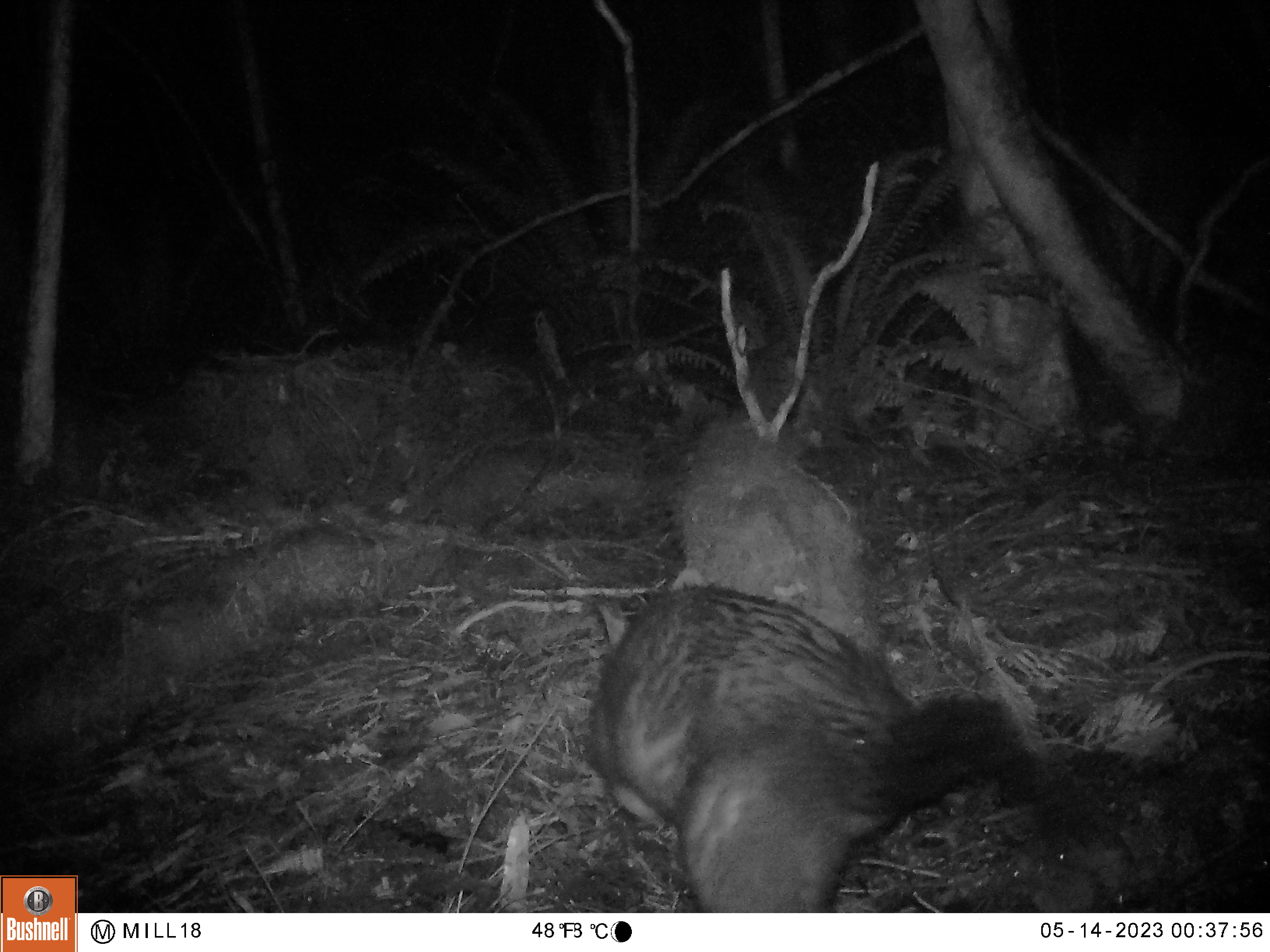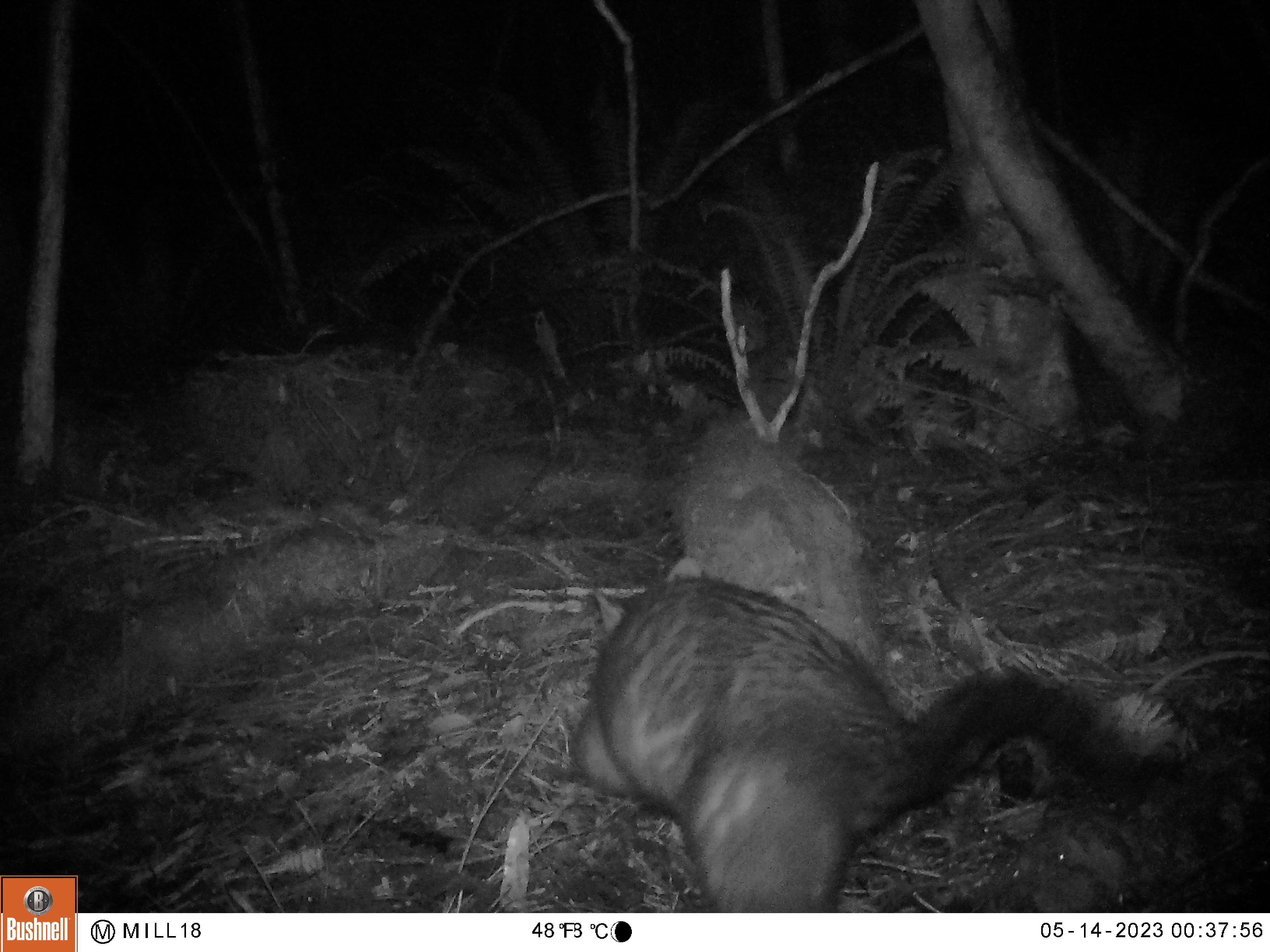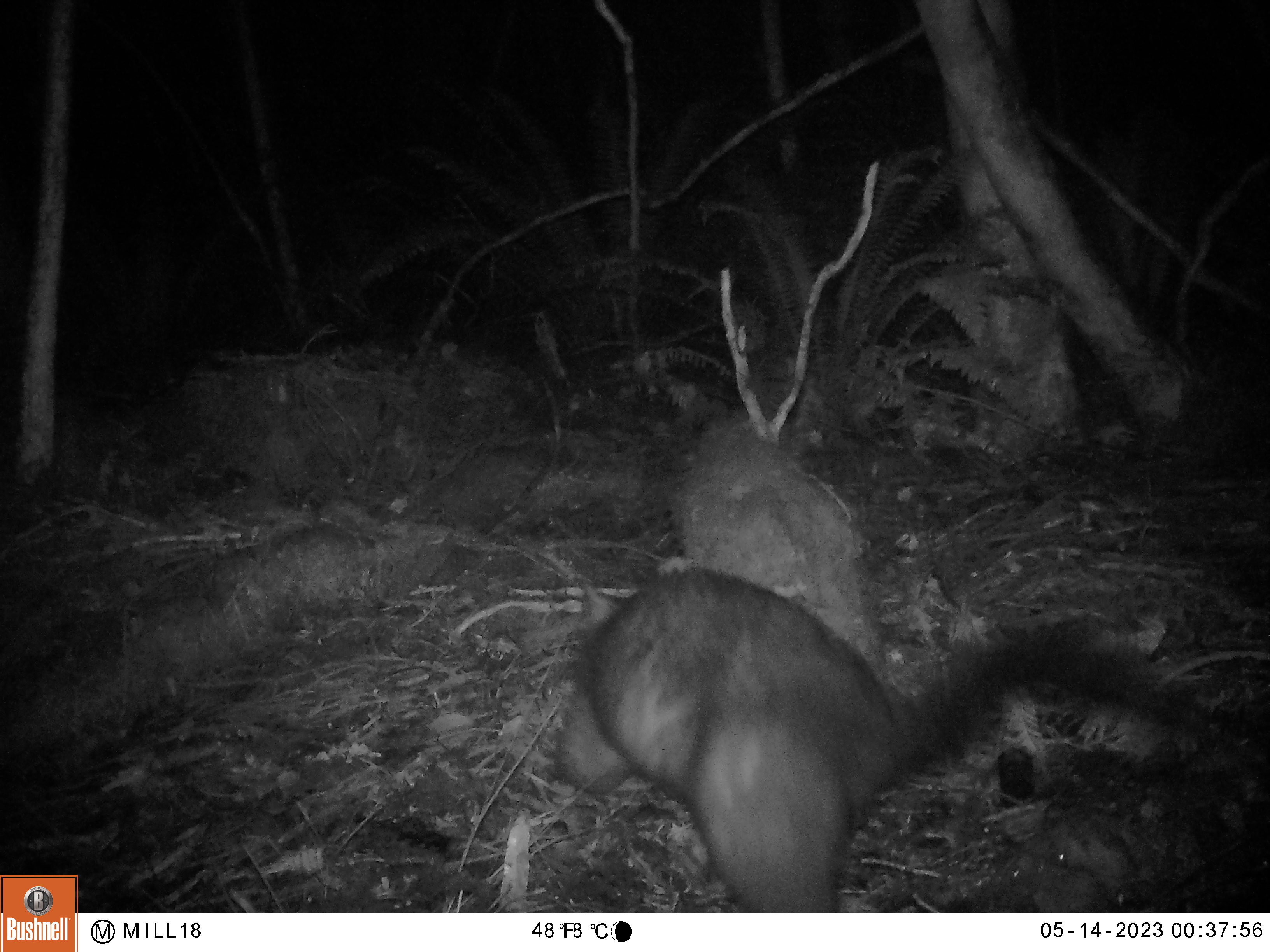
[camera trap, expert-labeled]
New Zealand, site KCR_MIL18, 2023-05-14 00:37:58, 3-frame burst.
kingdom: Animalia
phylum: Chordata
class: Mammalia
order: Diprotodontia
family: Phalangeridae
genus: Trichosurus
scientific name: Trichosurus vulpecula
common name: common brushtail possum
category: possum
Possum (common brushtail possum) (Trichosurus vulpecula).